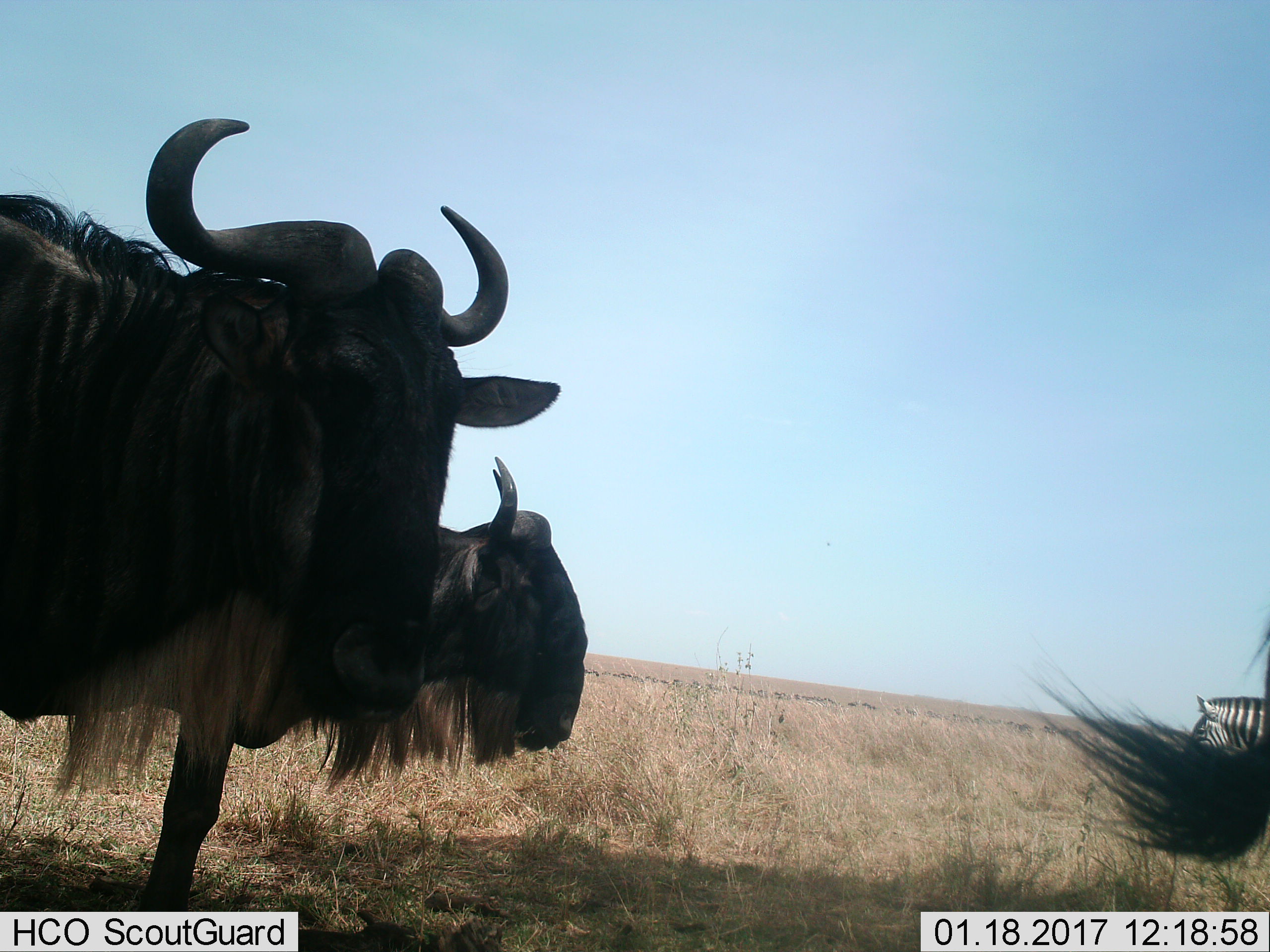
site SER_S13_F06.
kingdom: Animalia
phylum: Chordata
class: Mammalia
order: Artiodactyla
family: Bovidae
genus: Connochaetes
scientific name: Connochaetes taurinus taurinus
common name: blue wildebeest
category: wildebeestblue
Wildebeestblue (blue wildebeest) (Connochaetes taurinus taurinus), count 3. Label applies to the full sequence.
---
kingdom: Animalia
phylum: Chordata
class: Mammalia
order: Perissodactyla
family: Equidae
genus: Equus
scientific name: Equus quagga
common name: plains zebra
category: zebraplains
Zebraplains (plains zebra) (Equus quagga), count 1. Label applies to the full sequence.